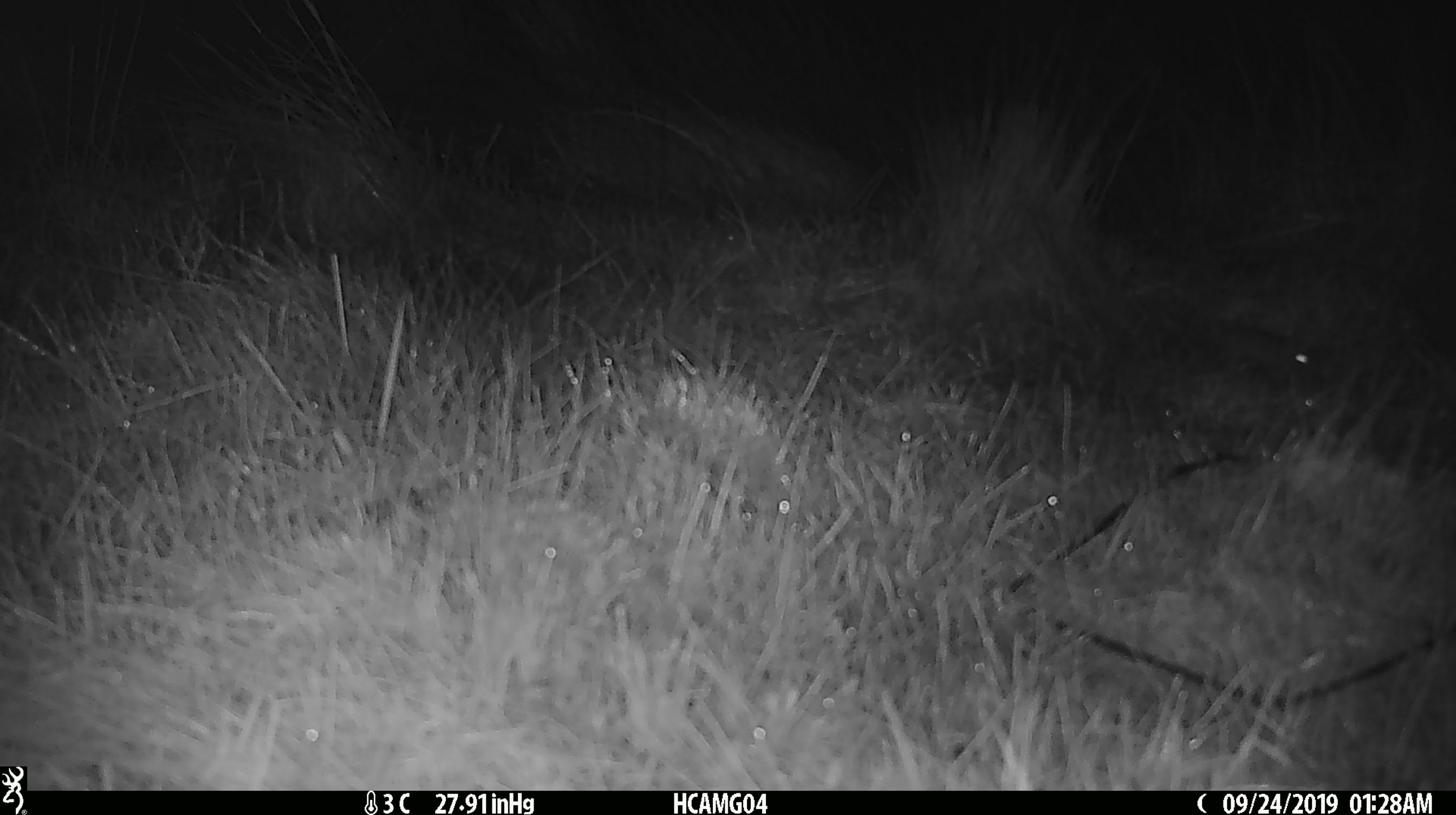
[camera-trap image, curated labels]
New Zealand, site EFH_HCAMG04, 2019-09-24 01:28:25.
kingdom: Animalia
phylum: Chordata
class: Mammalia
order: Rodentia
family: Muridae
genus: Mus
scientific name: Mus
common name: mouse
Mouse (Mus).